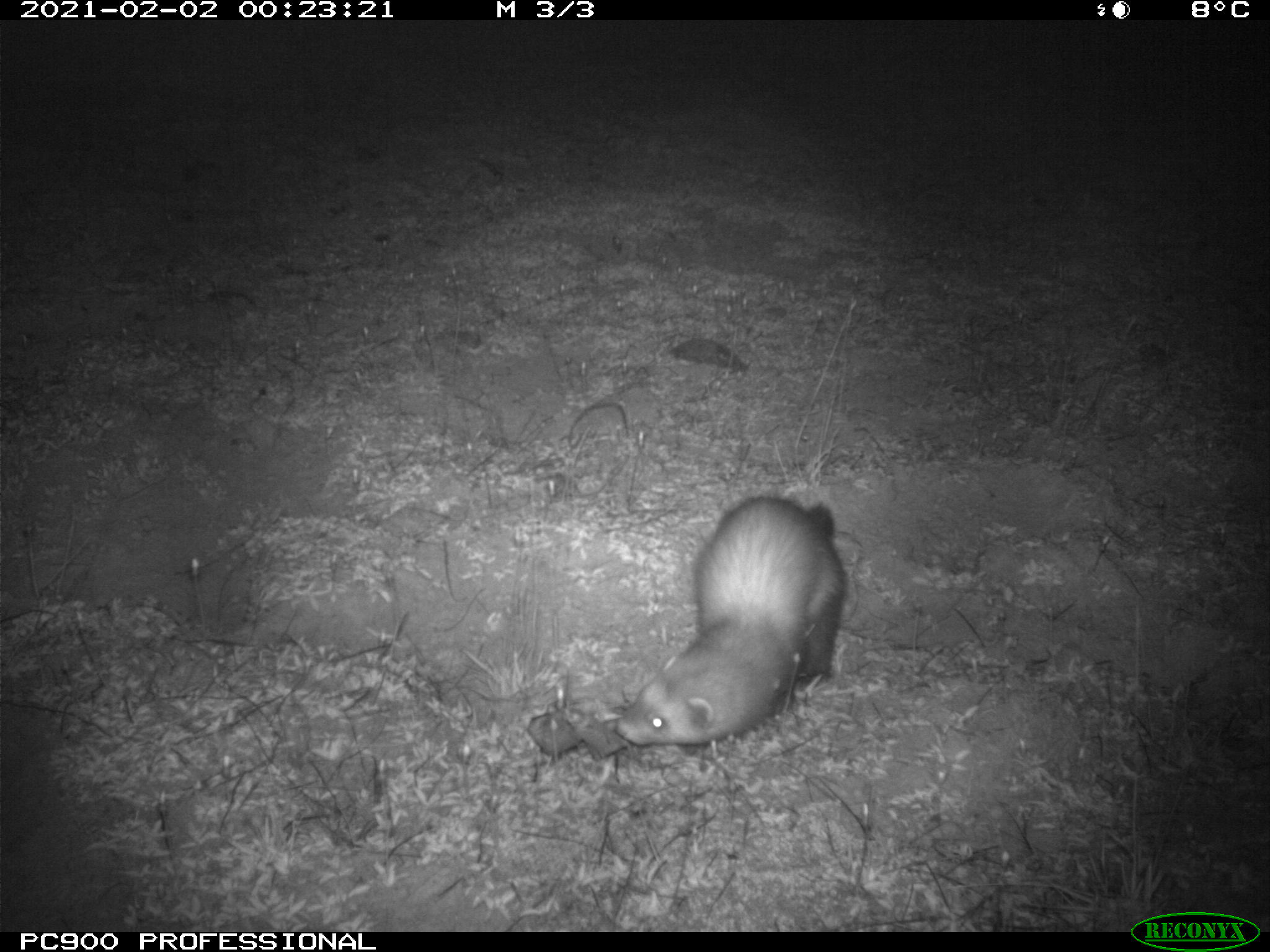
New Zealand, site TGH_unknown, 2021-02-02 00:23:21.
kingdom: Animalia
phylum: Chordata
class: Mammalia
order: Carnivora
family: Mustelidae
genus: Mustela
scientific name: Mustela furo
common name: ferret